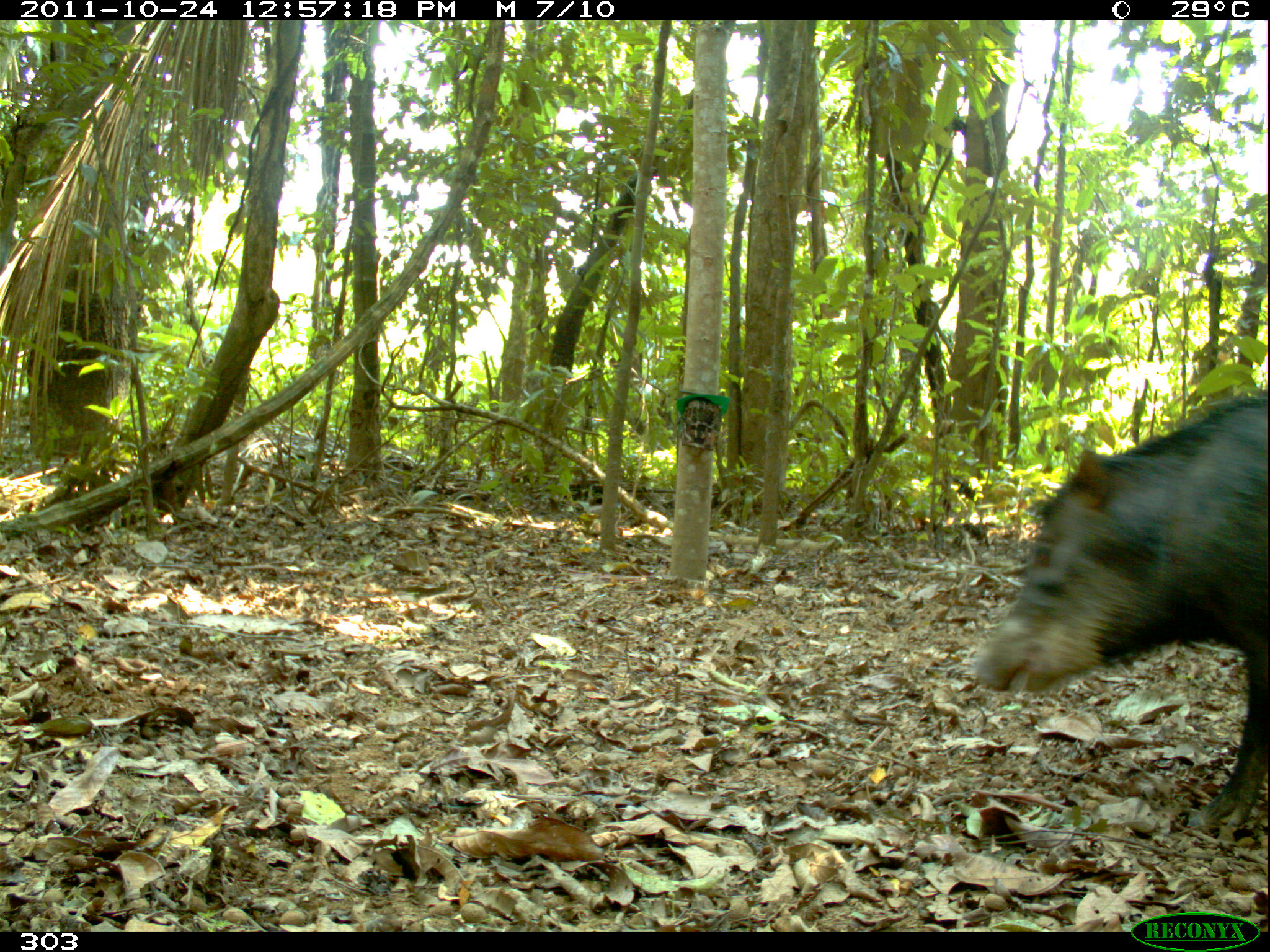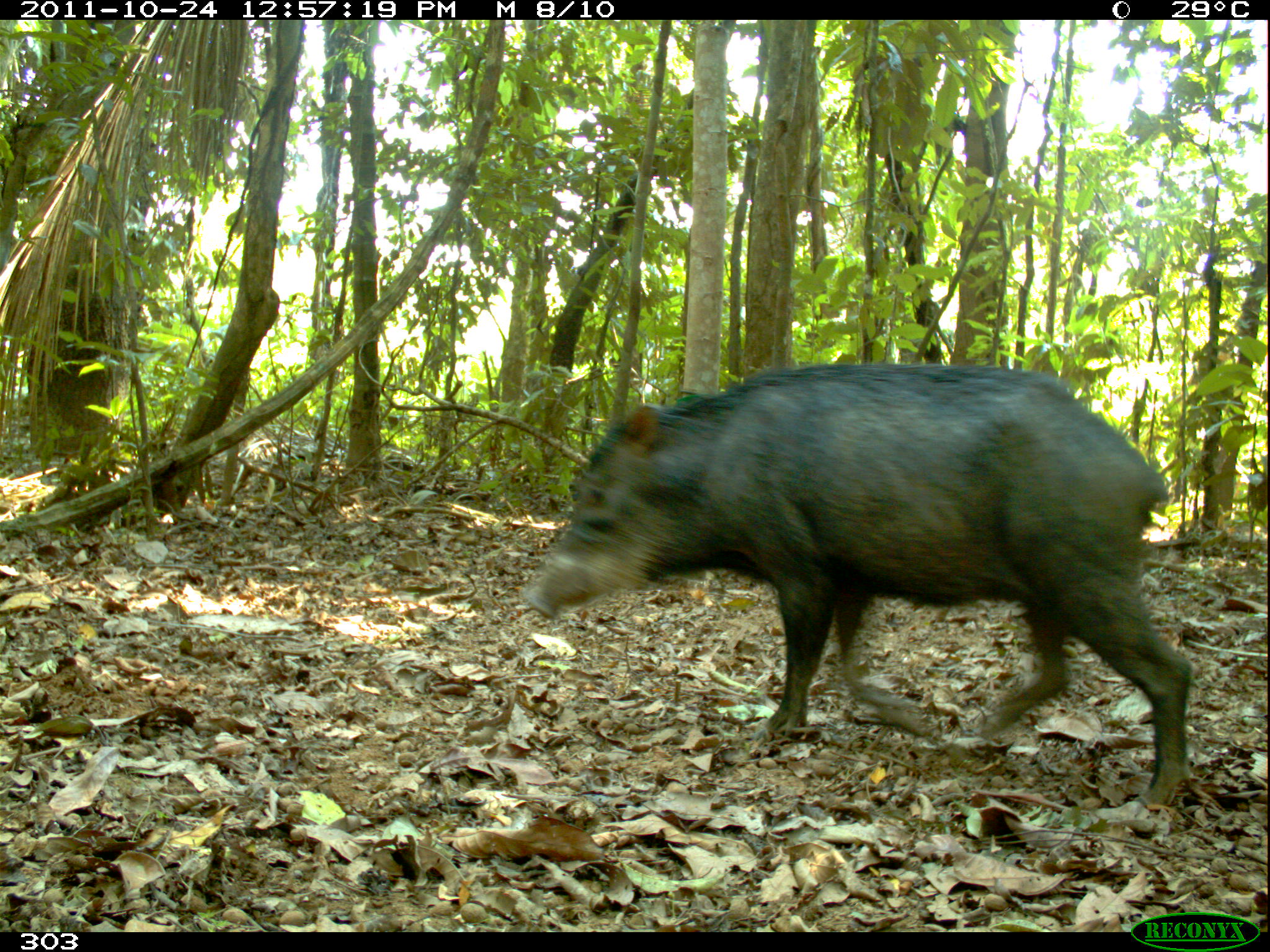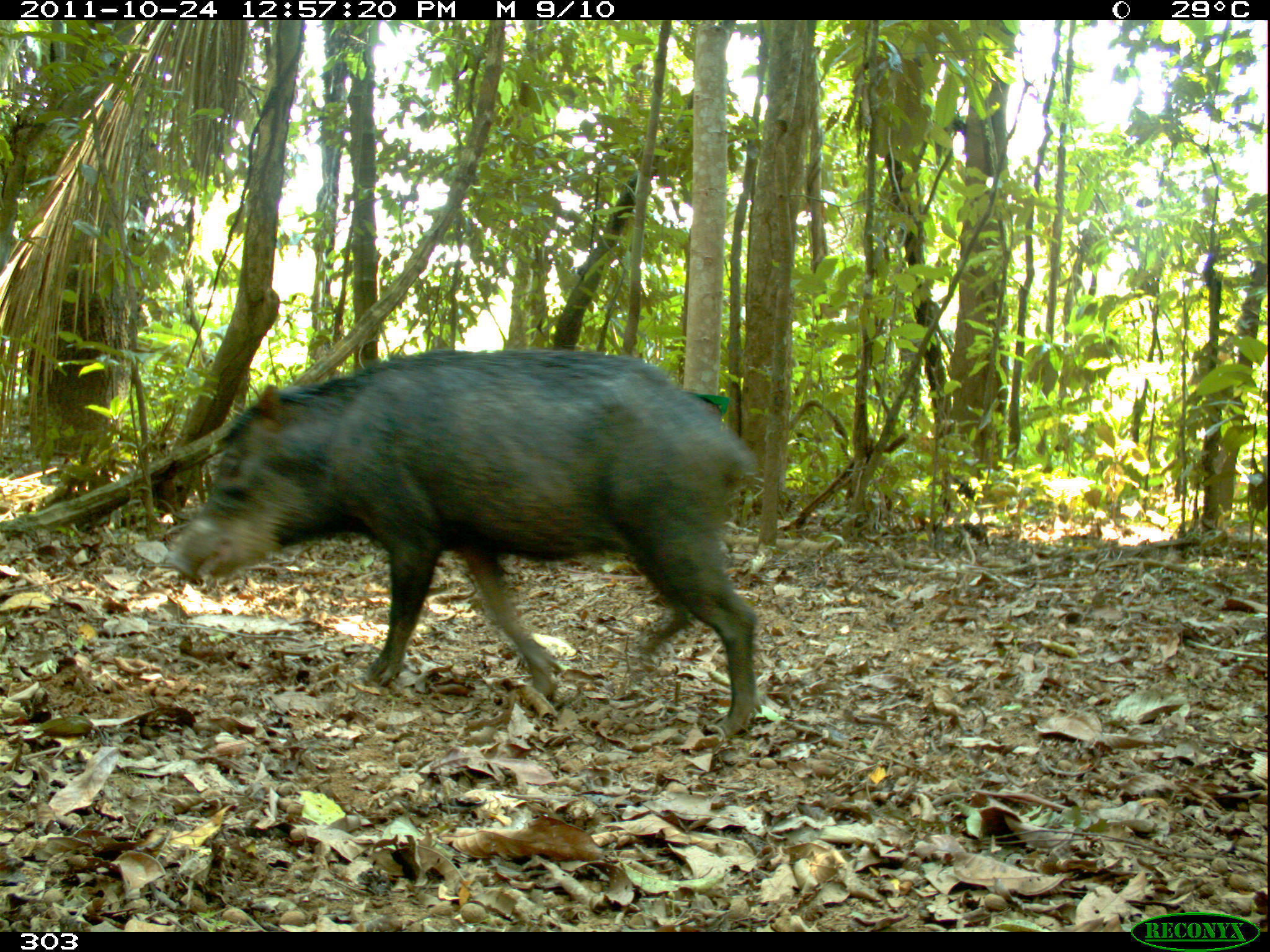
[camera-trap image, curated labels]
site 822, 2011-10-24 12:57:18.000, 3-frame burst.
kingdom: Animalia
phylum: Chordata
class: Mammalia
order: Artiodactyla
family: Tayassuidae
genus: Tayassu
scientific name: Tayassu pecari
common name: white-lipped peccary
Tayassu pecari (white-lipped peccary).